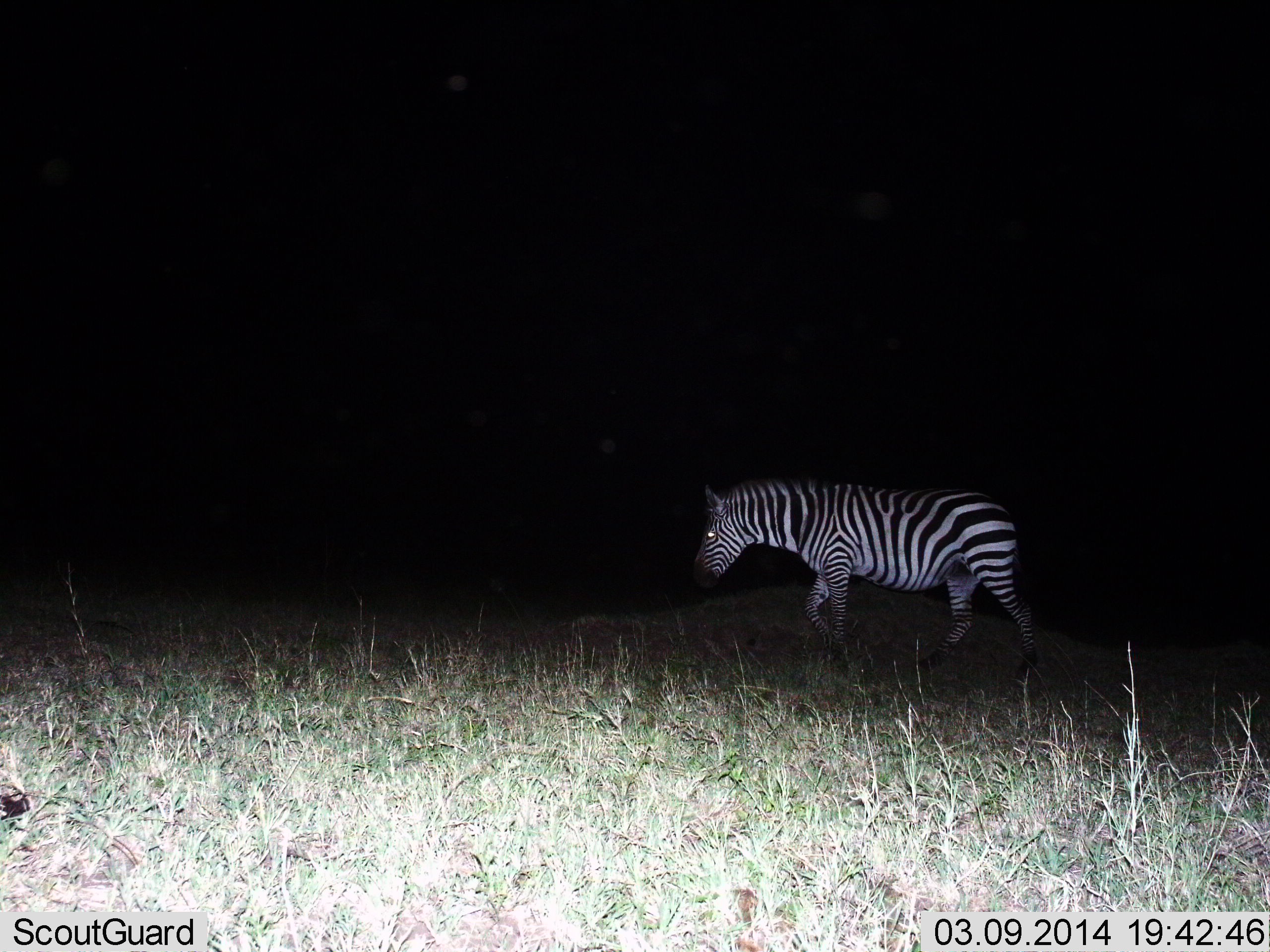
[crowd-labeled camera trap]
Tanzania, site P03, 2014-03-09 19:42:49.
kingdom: Animalia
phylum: Chordata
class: Mammalia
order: Perissodactyla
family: Equidae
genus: Equus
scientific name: Equus quagga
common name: plains zebra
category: zebra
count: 1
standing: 20%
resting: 0%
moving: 80%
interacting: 0%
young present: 0%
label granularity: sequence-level